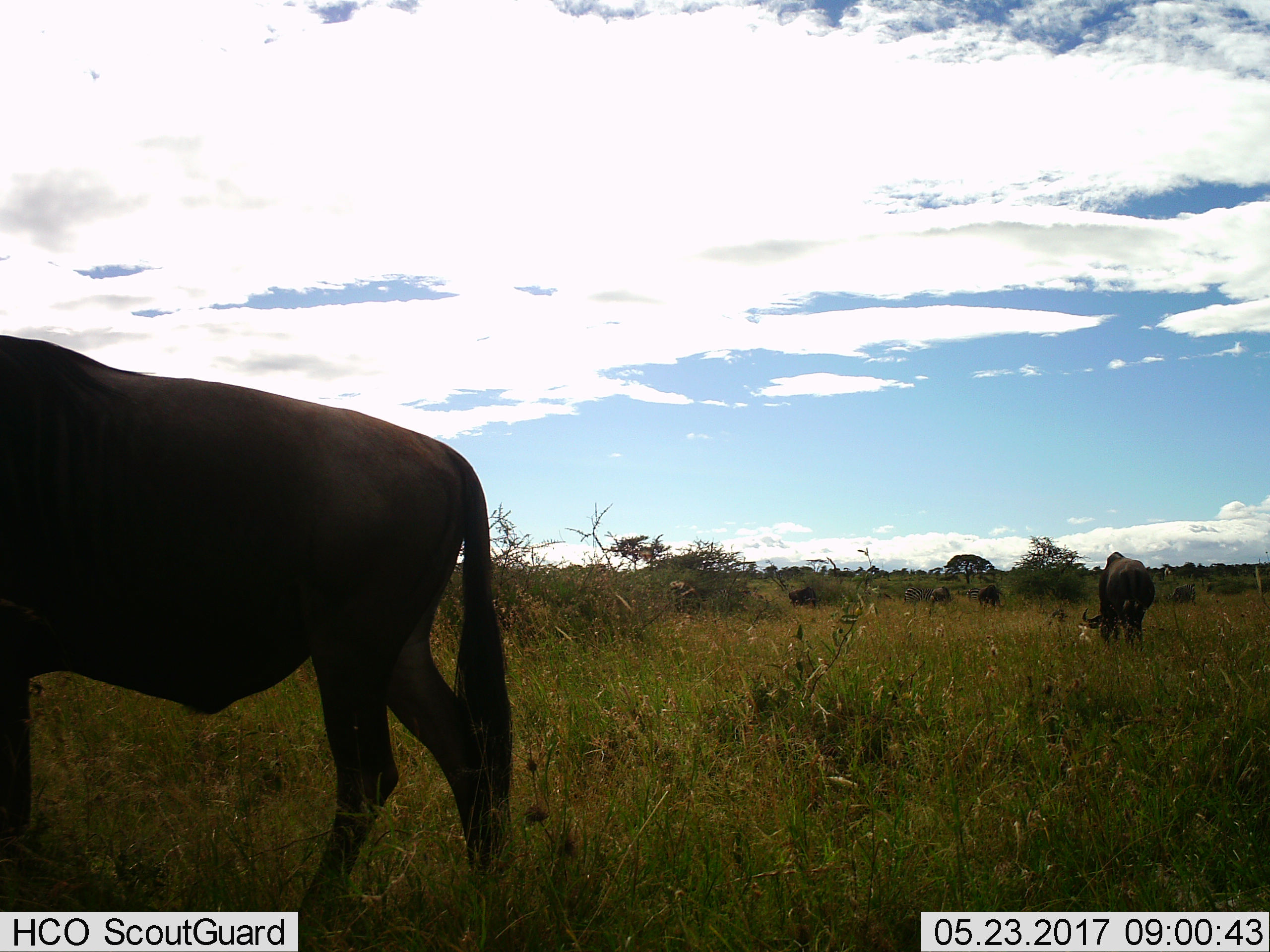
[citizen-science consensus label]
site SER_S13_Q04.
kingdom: Animalia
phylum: Chordata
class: Mammalia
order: Artiodactyla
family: Bovidae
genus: Connochaetes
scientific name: Connochaetes taurinus taurinus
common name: blue wildebeest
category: wildebeestblue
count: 5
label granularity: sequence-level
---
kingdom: Animalia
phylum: Chordata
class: Mammalia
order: Perissodactyla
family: Equidae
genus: Equus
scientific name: Equus quagga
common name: plains zebra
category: zebraplains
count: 3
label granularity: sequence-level